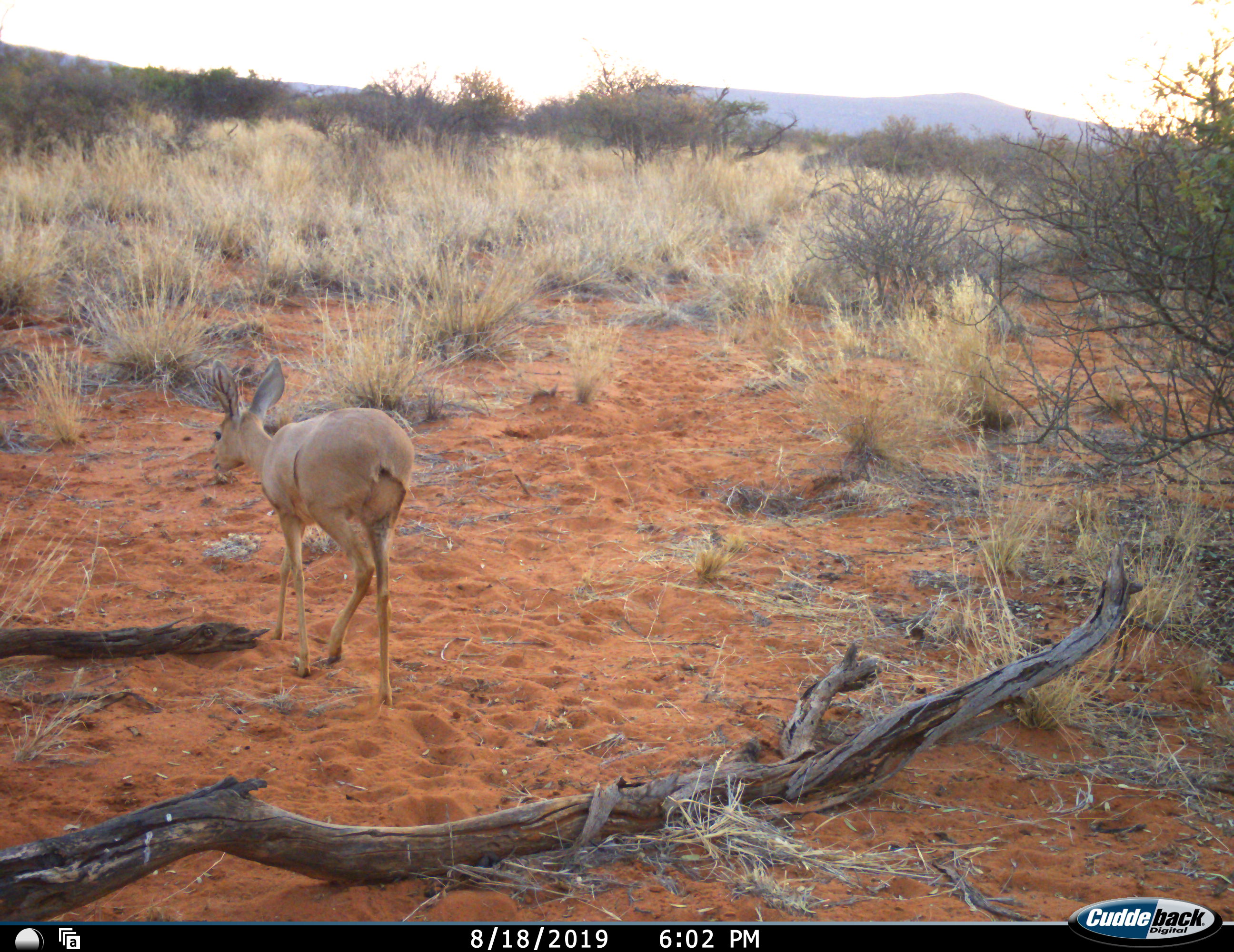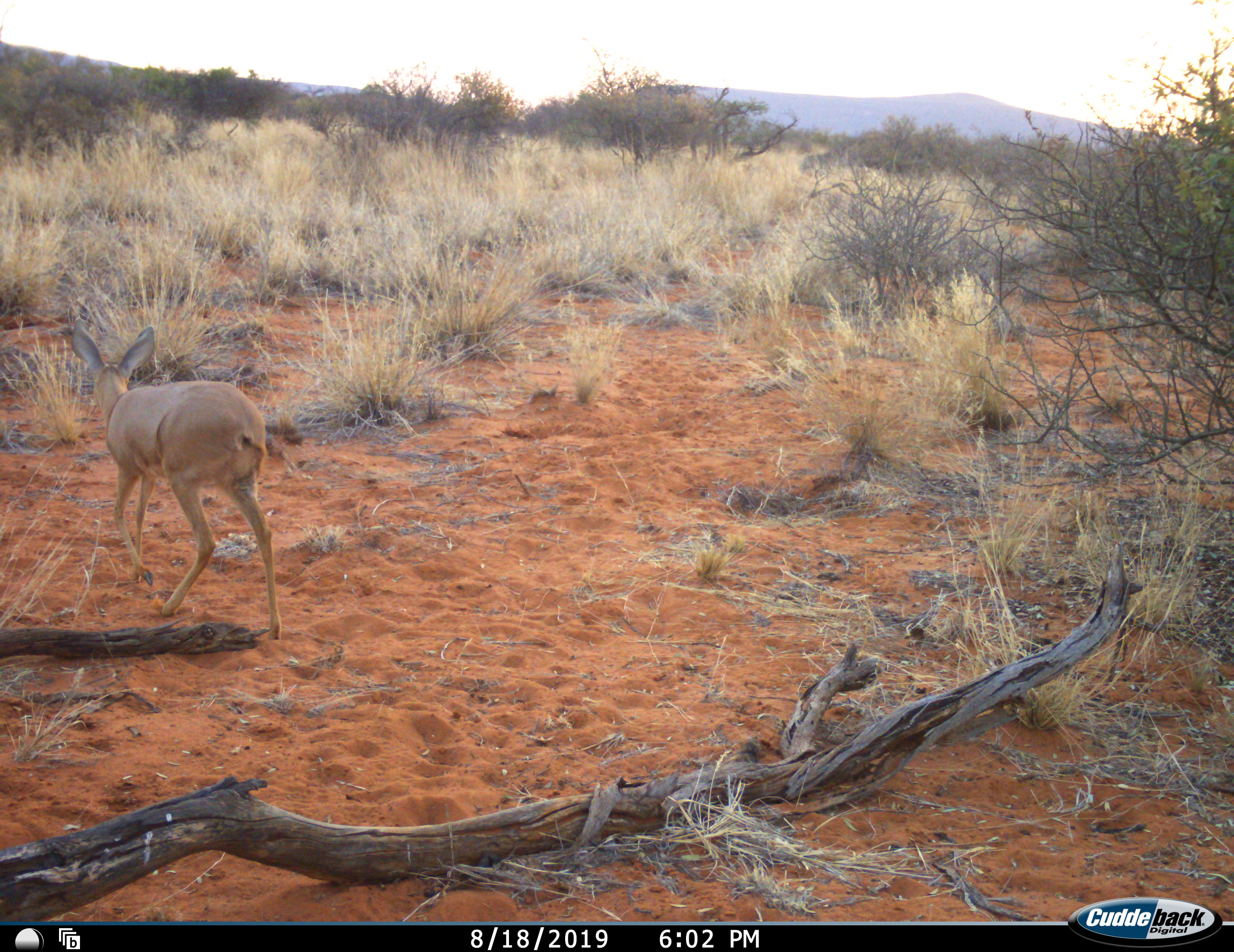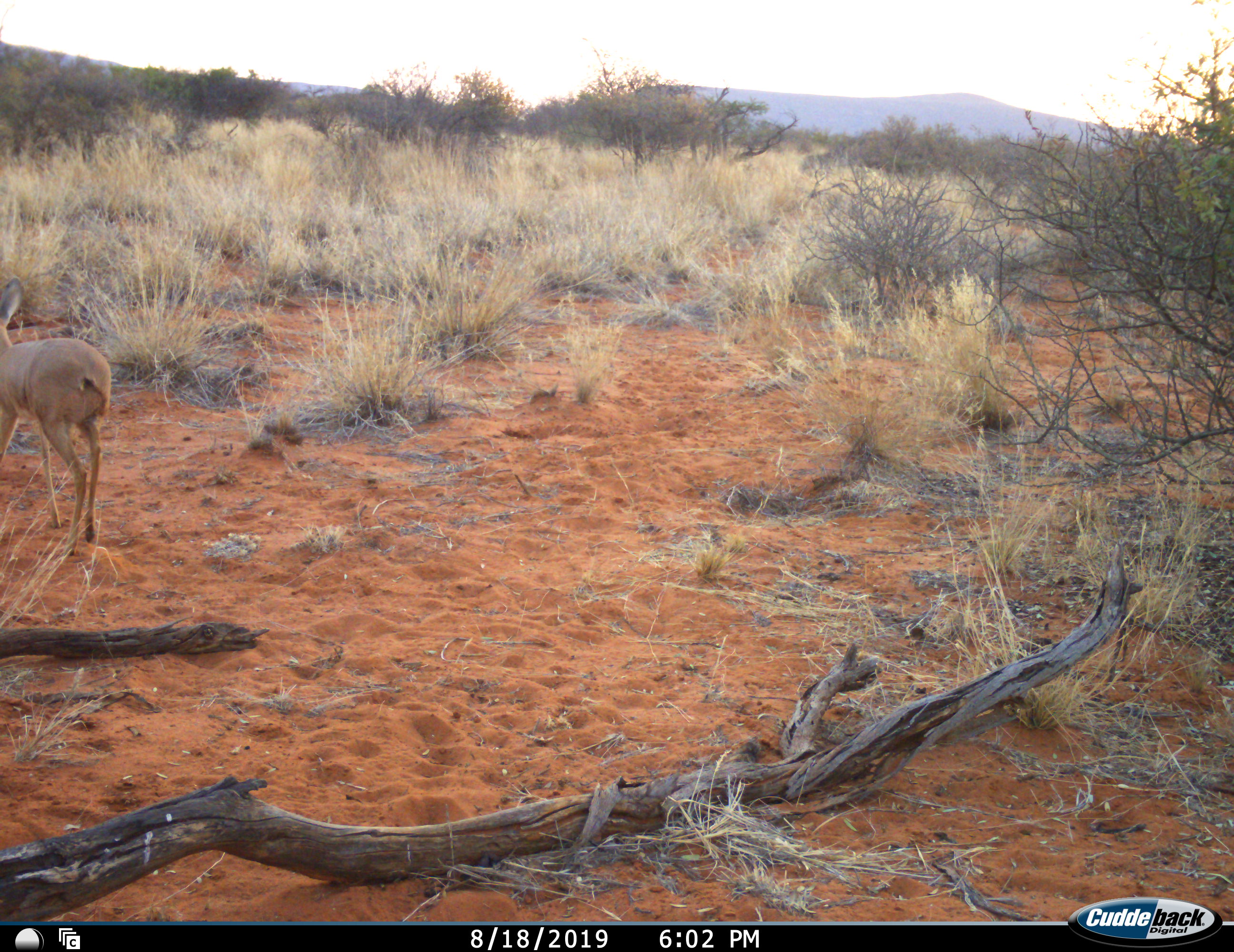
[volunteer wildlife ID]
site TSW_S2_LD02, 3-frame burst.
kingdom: Animalia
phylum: Chordata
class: Mammalia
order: Artiodactyla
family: Bovidae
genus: Raphicerus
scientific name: Raphicerus campestris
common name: steenbok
Steenbok (Raphicerus campestris), count 1. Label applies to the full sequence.